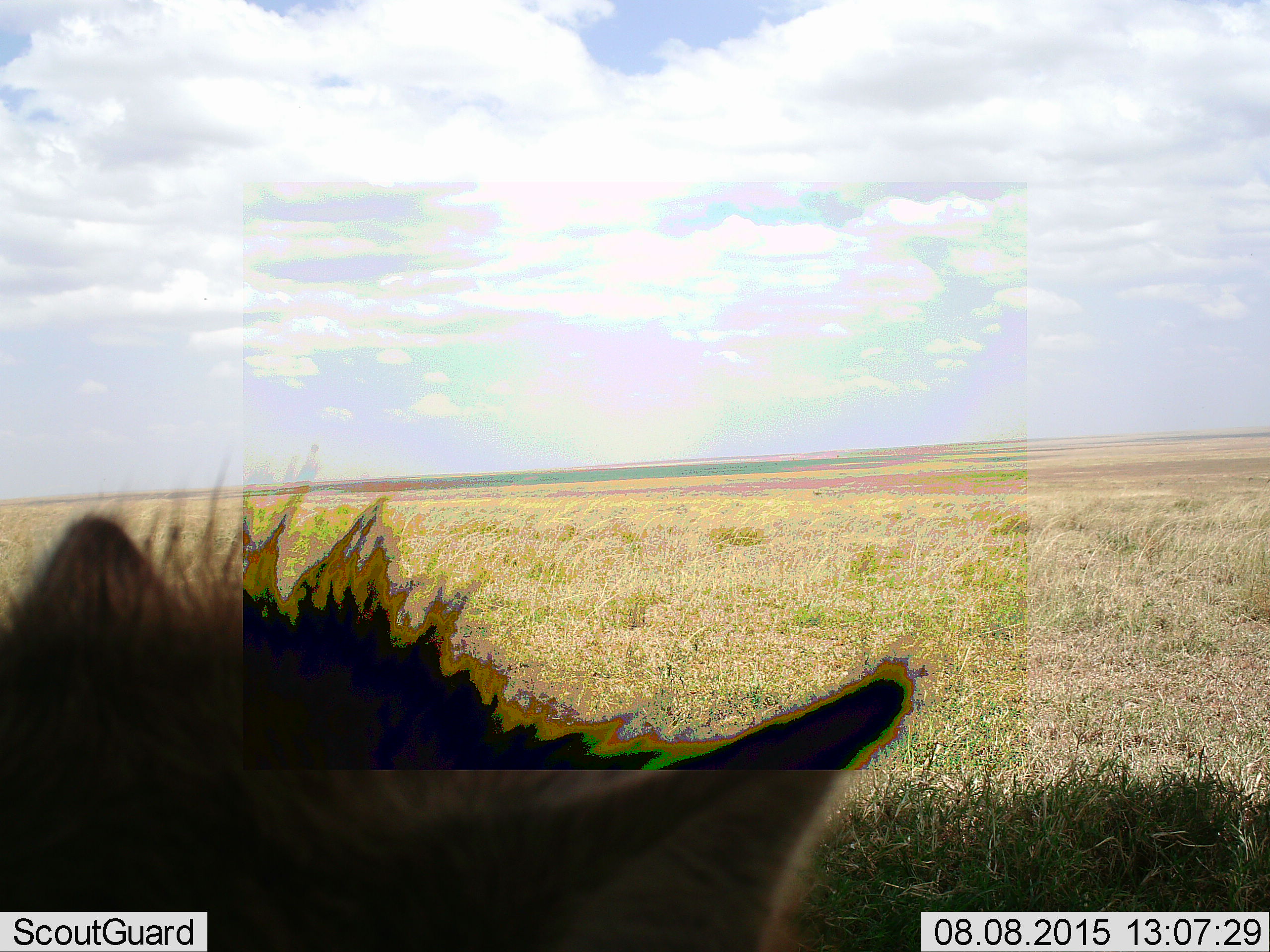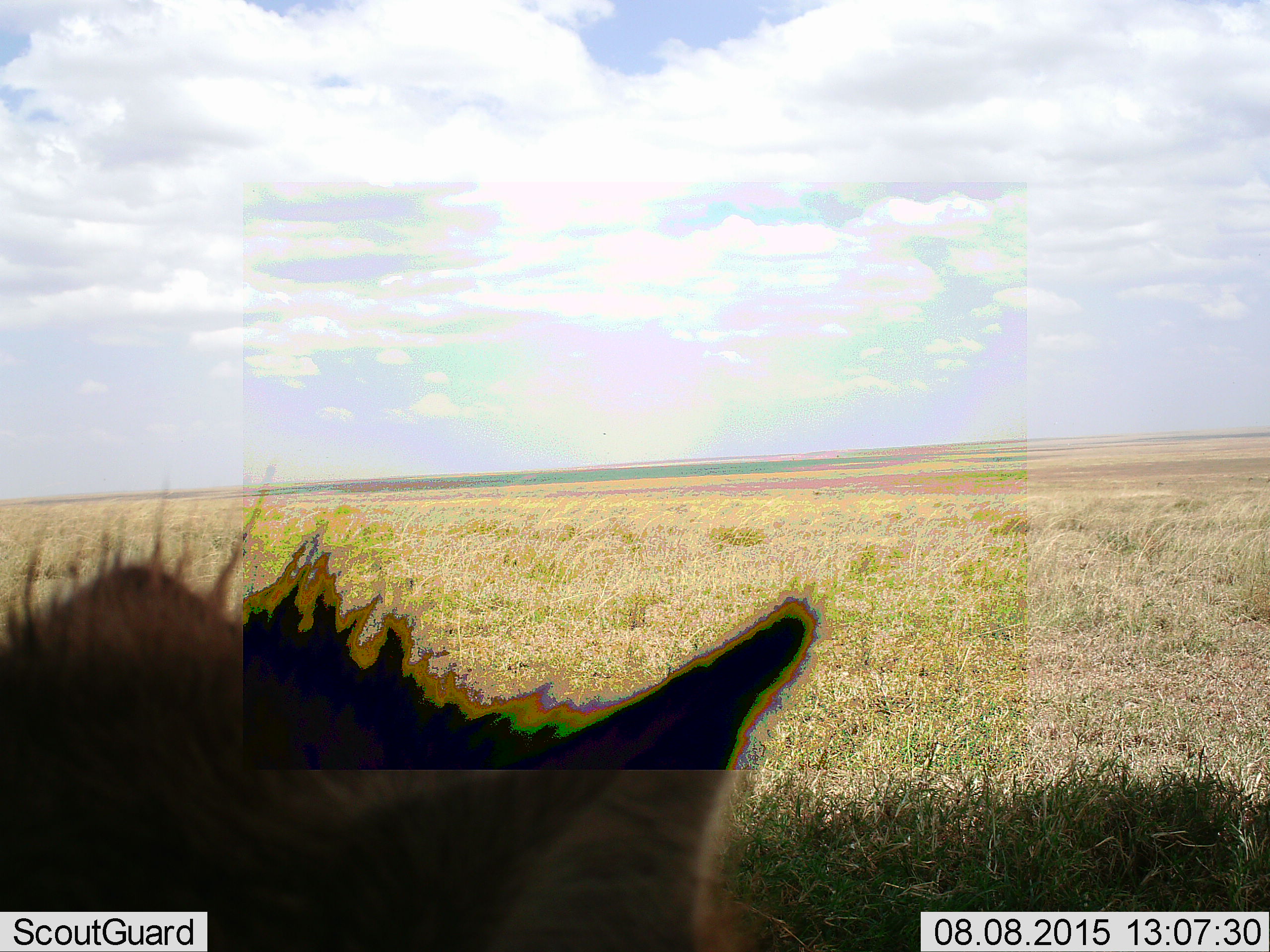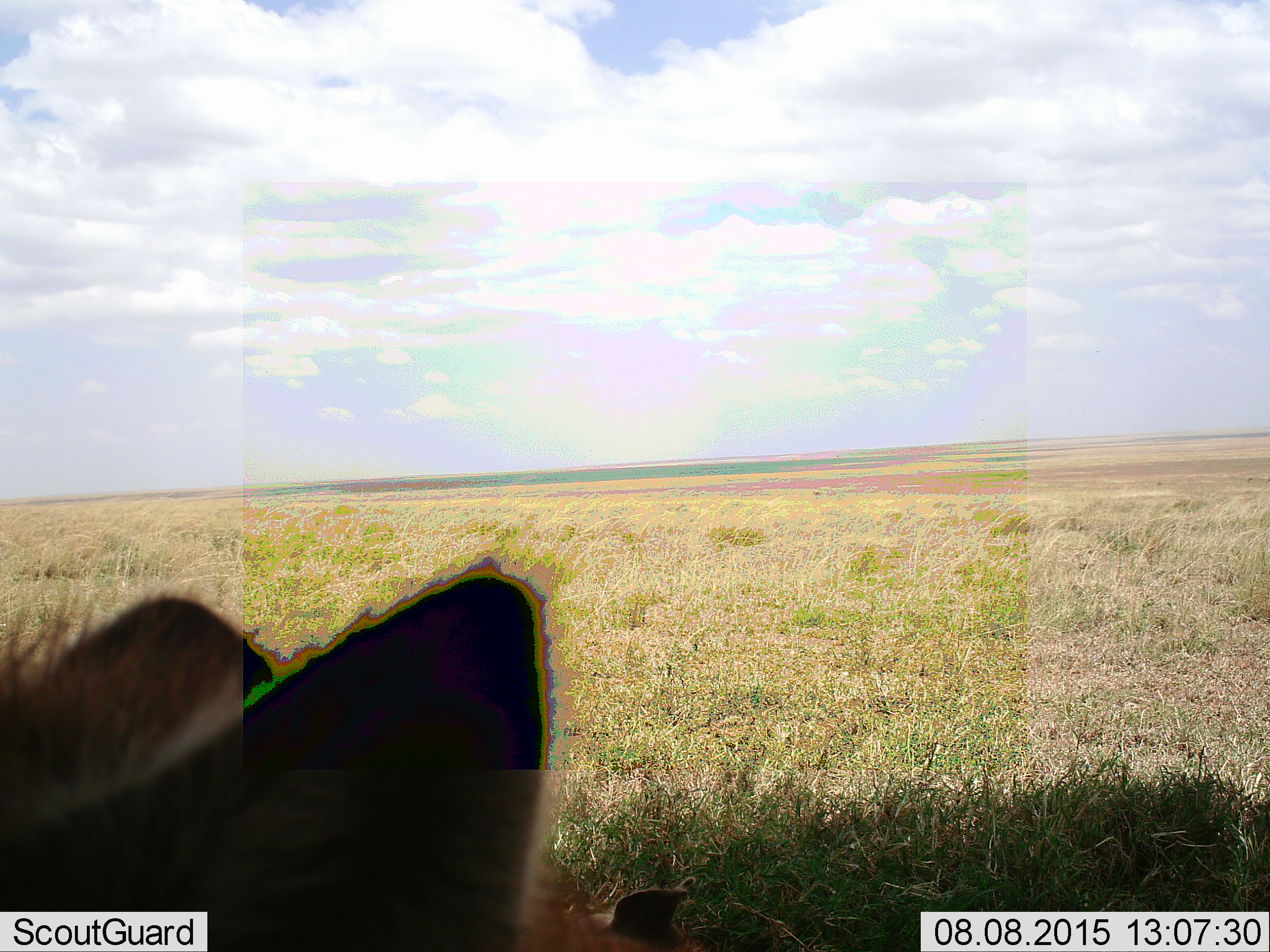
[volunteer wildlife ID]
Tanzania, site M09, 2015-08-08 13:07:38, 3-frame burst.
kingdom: Animalia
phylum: Chordata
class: Mammalia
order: Carnivora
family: Hyaenidae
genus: Crocuta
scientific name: Crocuta crocuta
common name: spotted hyena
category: hyenaspotted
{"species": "hyenaspotted (spotted hyena) (Crocuta crocuta)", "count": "1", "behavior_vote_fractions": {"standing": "100%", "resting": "25%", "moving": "0%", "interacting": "0%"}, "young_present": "0%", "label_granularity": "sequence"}